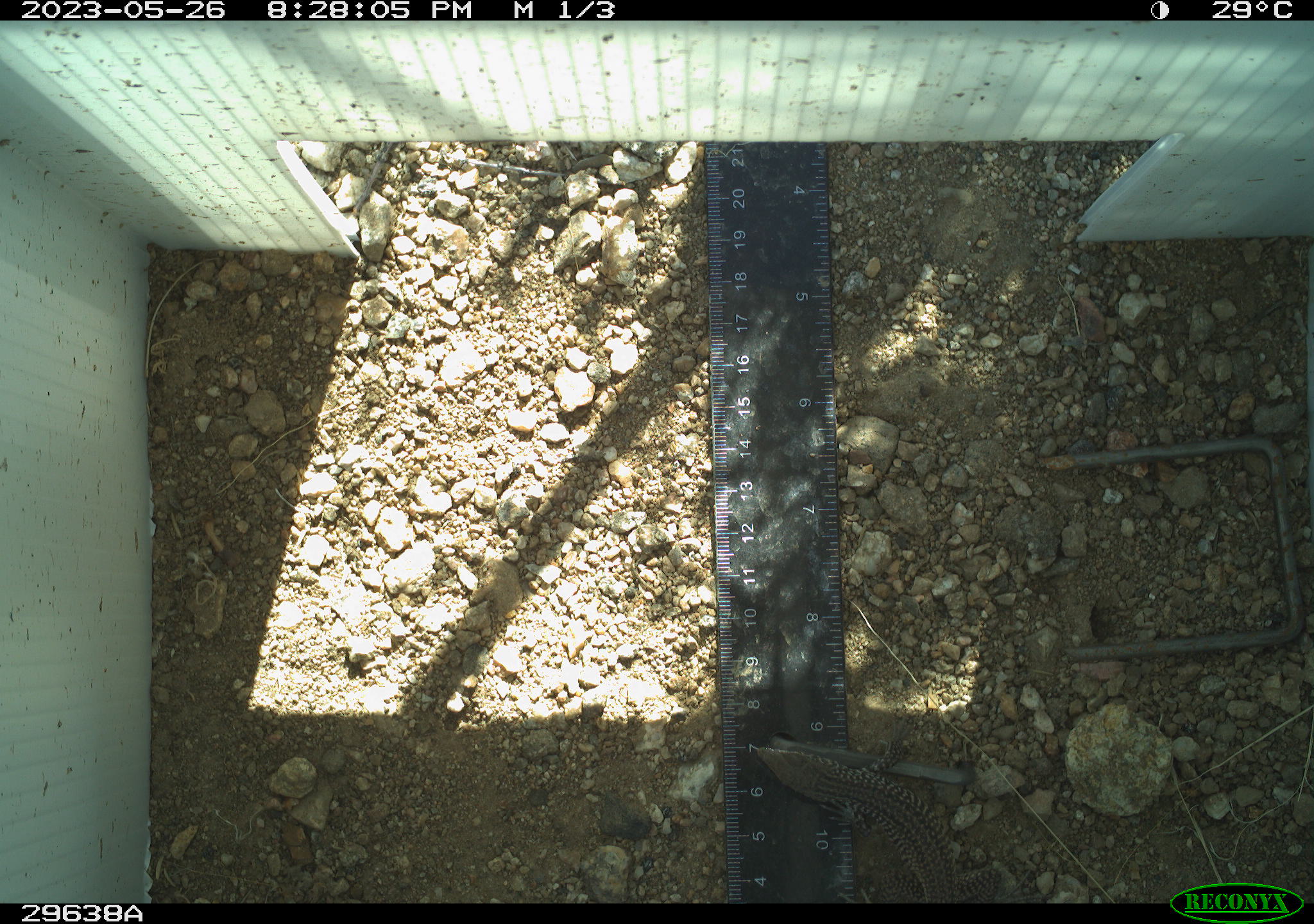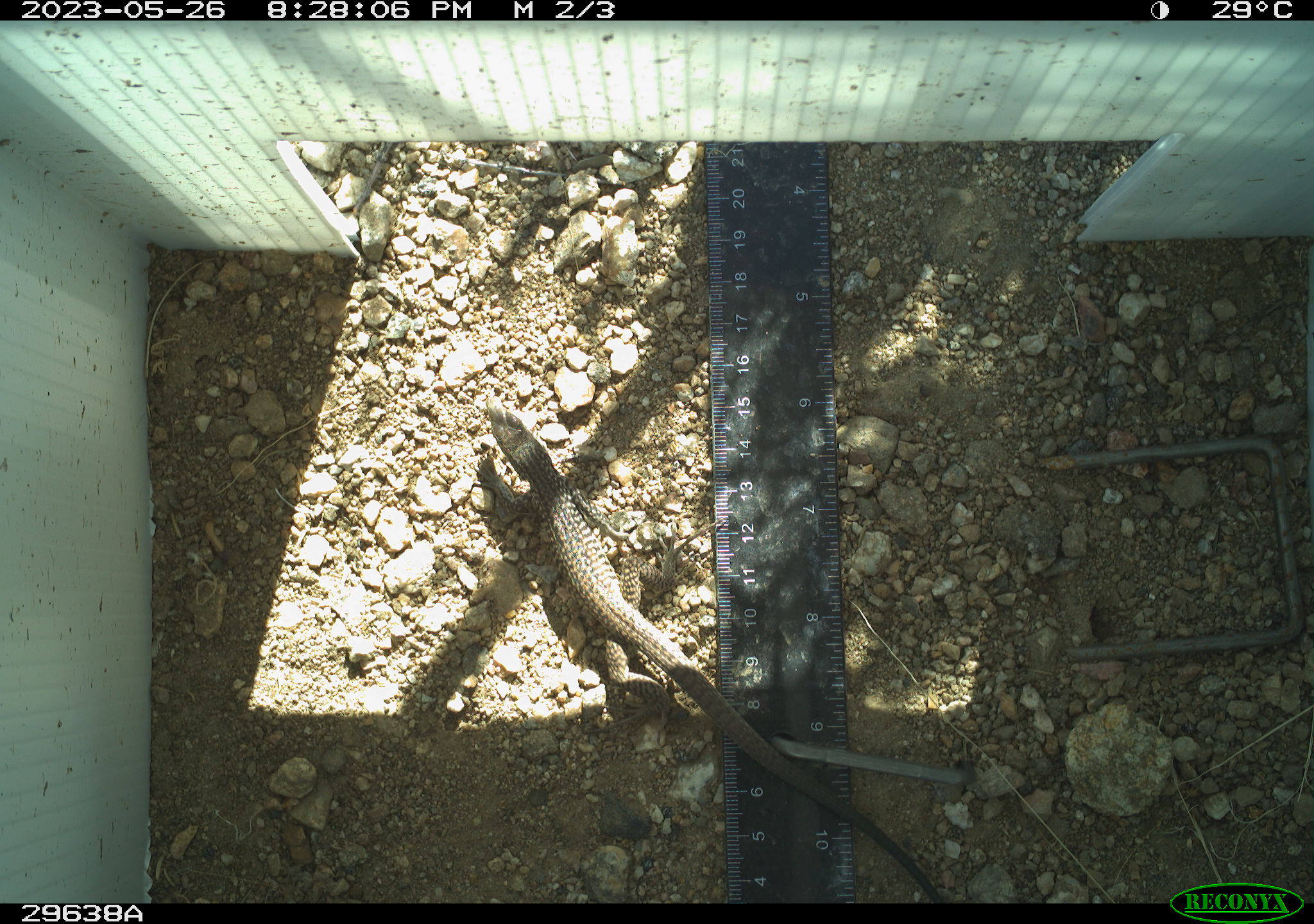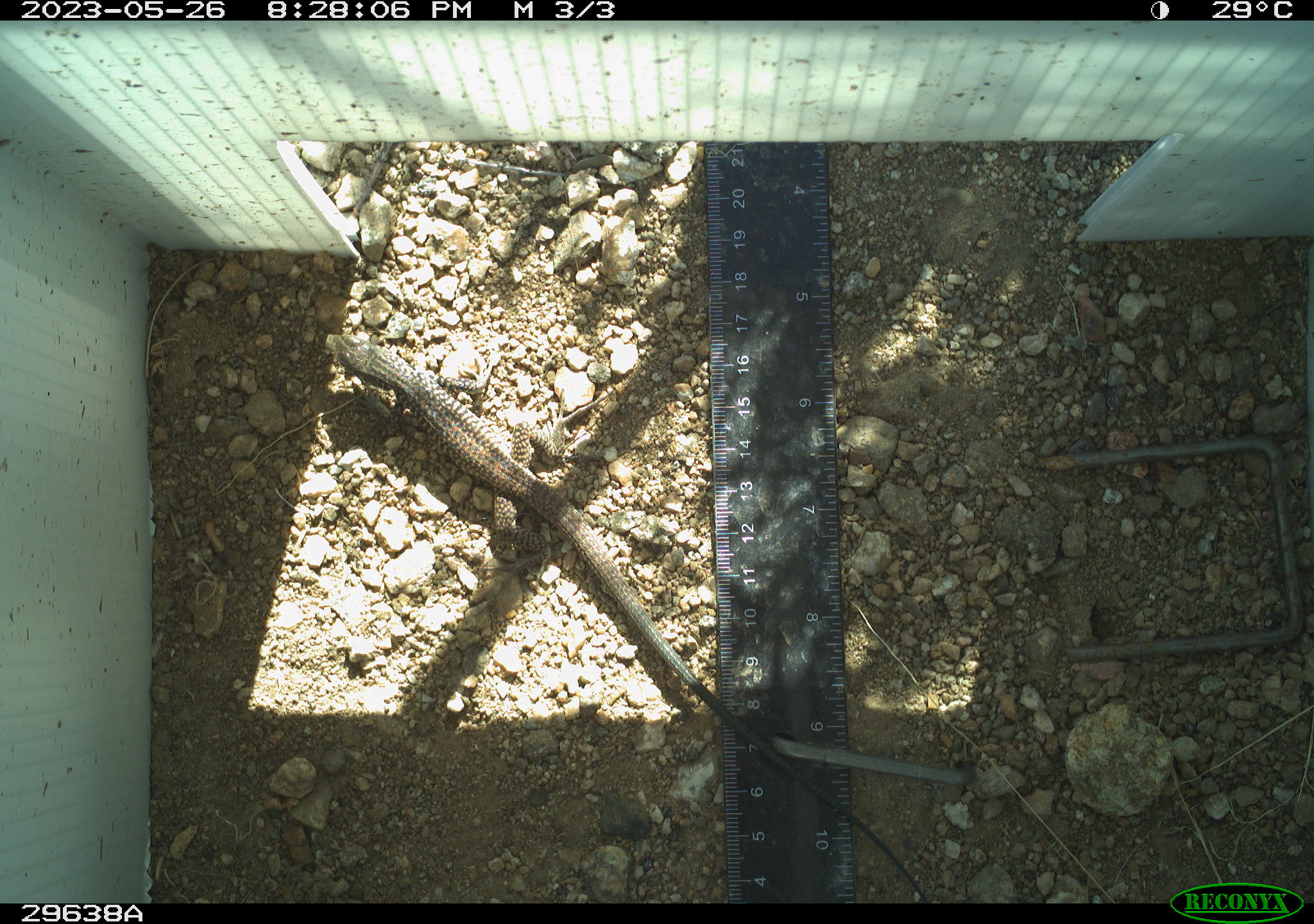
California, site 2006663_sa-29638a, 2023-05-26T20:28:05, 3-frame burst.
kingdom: Animalia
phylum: Chordata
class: Reptilia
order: Squamata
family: Teiidae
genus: Aspidoscelis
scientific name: Aspidoscelis tigris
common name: western whiptail